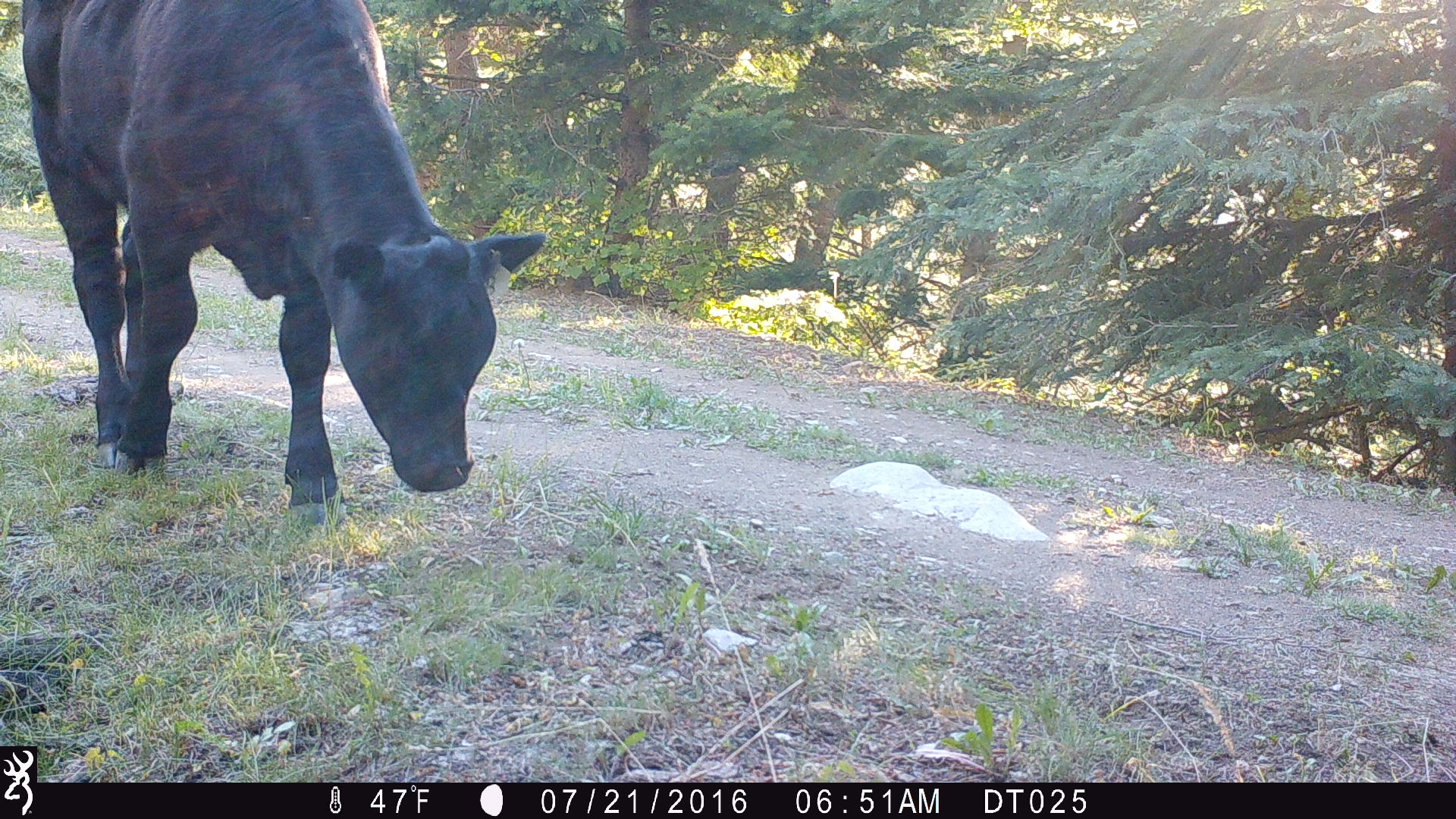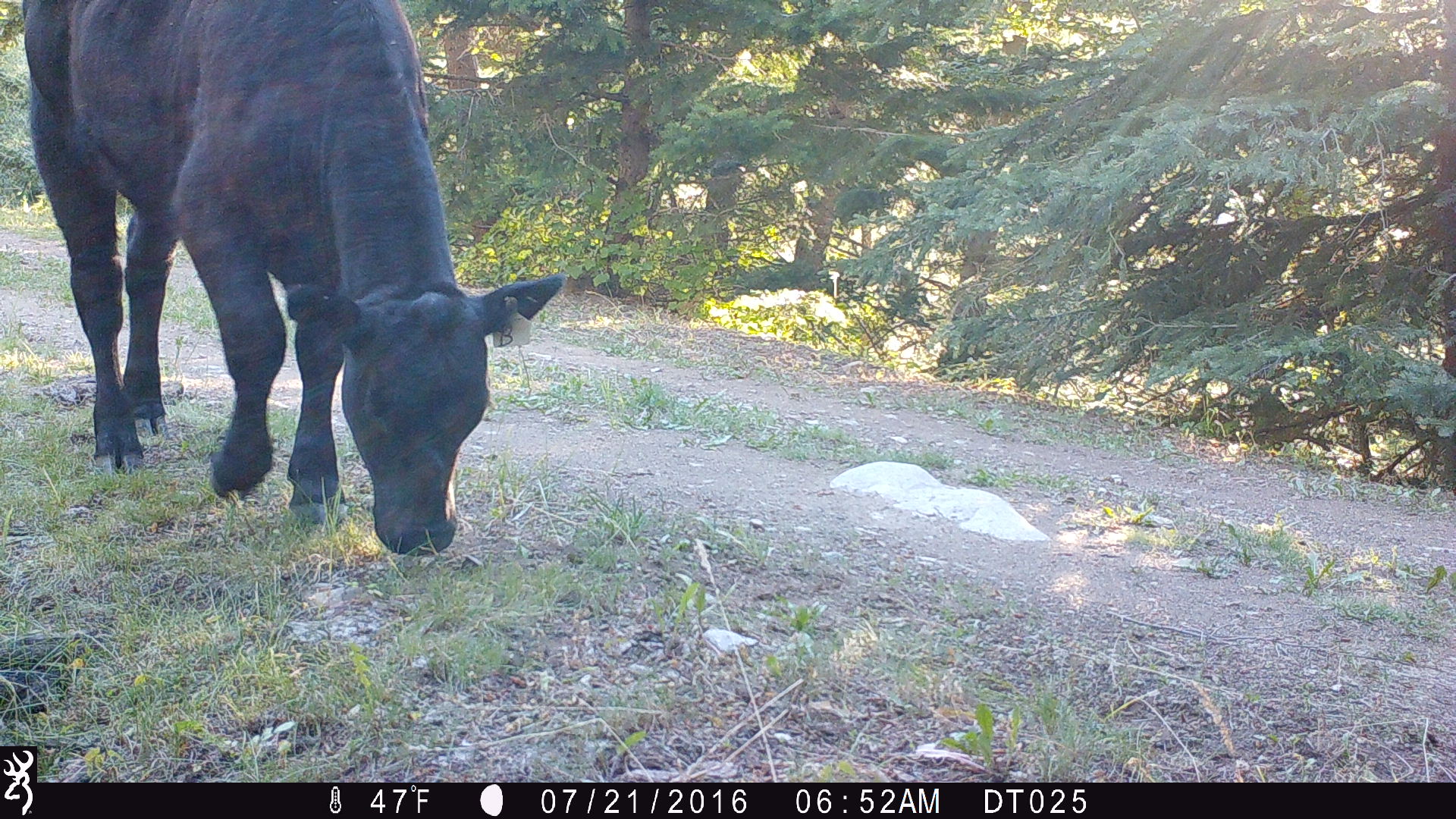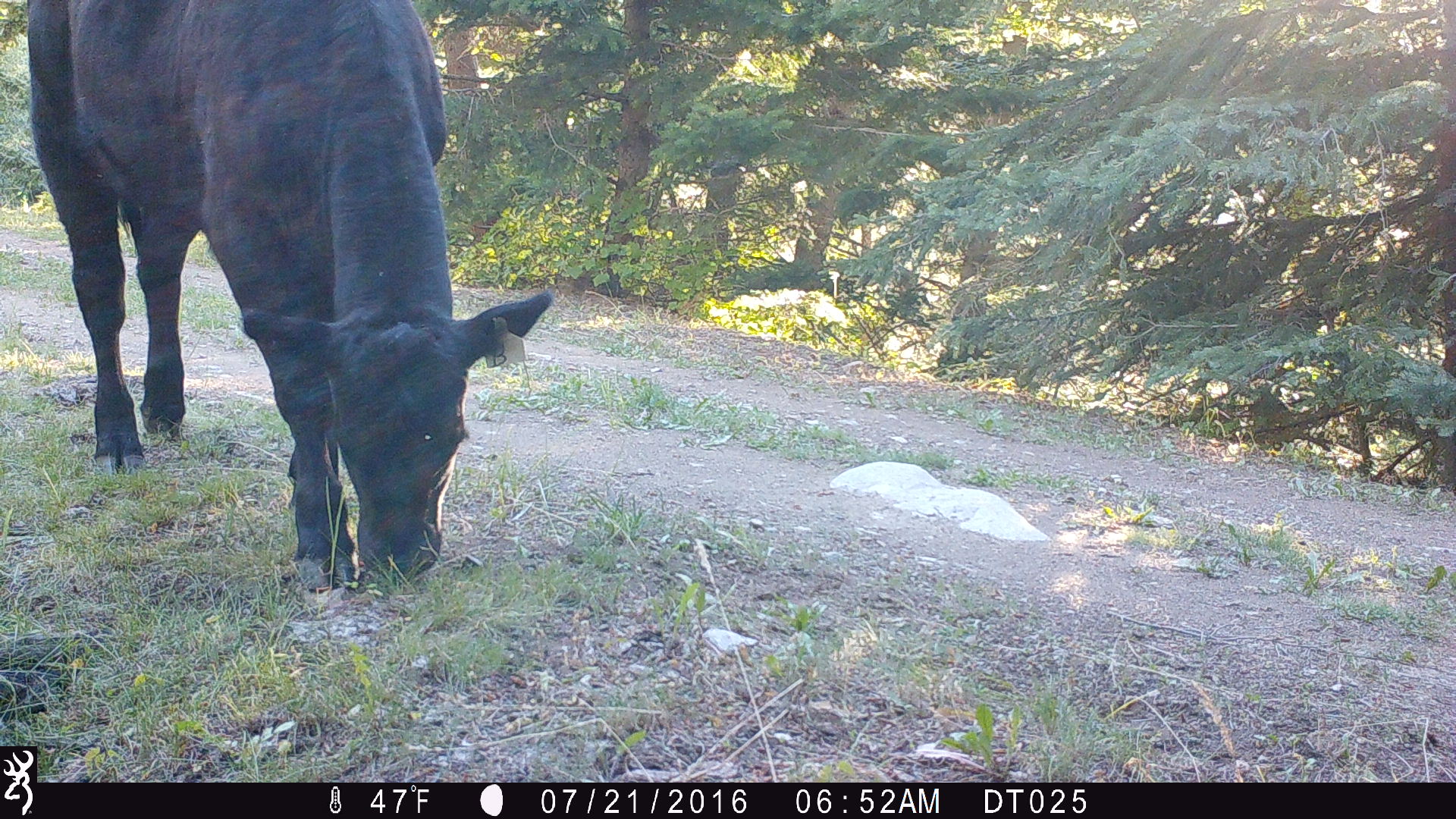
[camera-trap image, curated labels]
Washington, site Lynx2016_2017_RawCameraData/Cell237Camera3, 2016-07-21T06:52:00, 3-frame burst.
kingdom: Animalia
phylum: Chordata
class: Mammalia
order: Artiodactyla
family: Bovidae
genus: Bos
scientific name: Bos taurus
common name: domestic cattle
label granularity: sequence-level